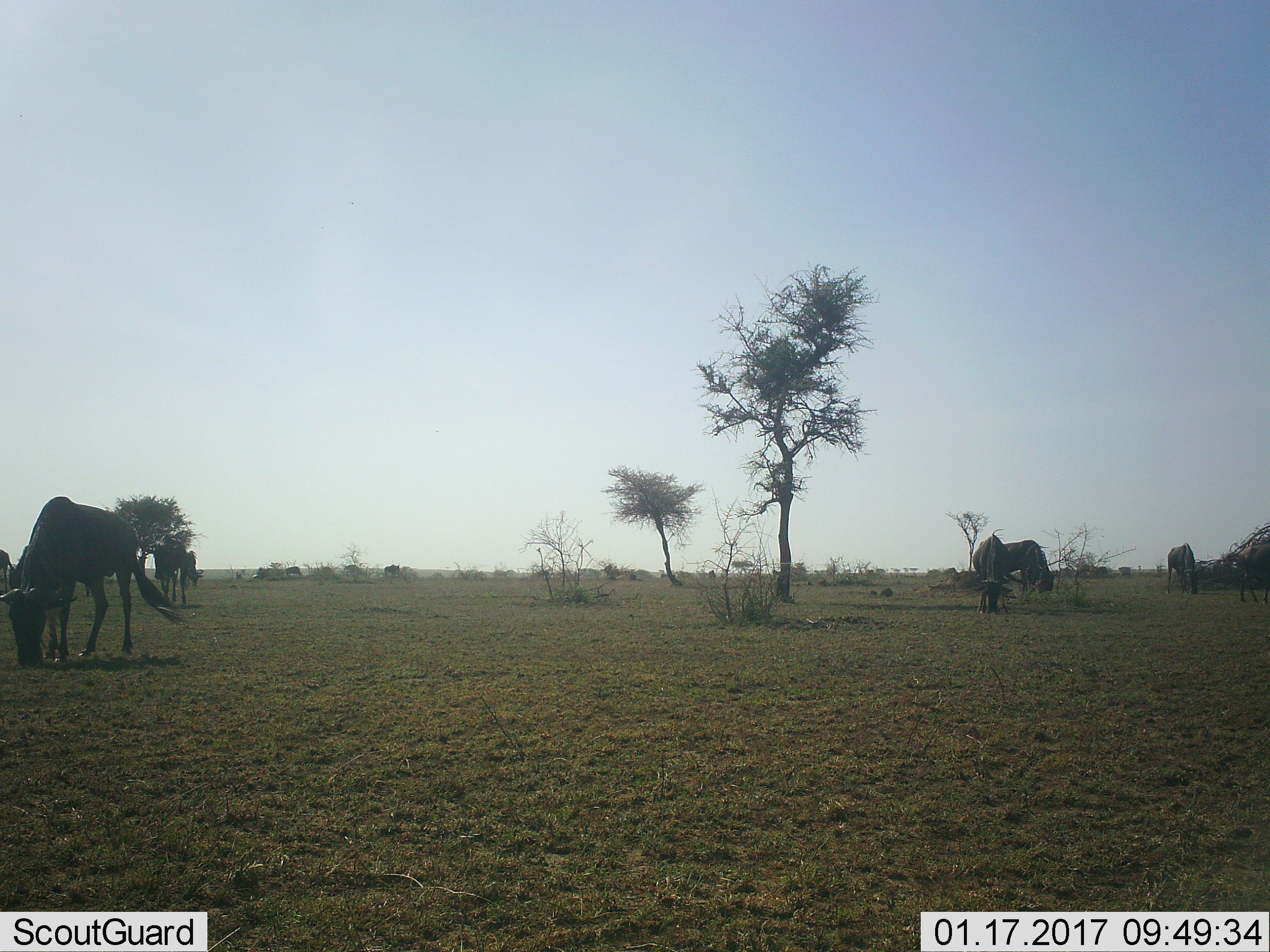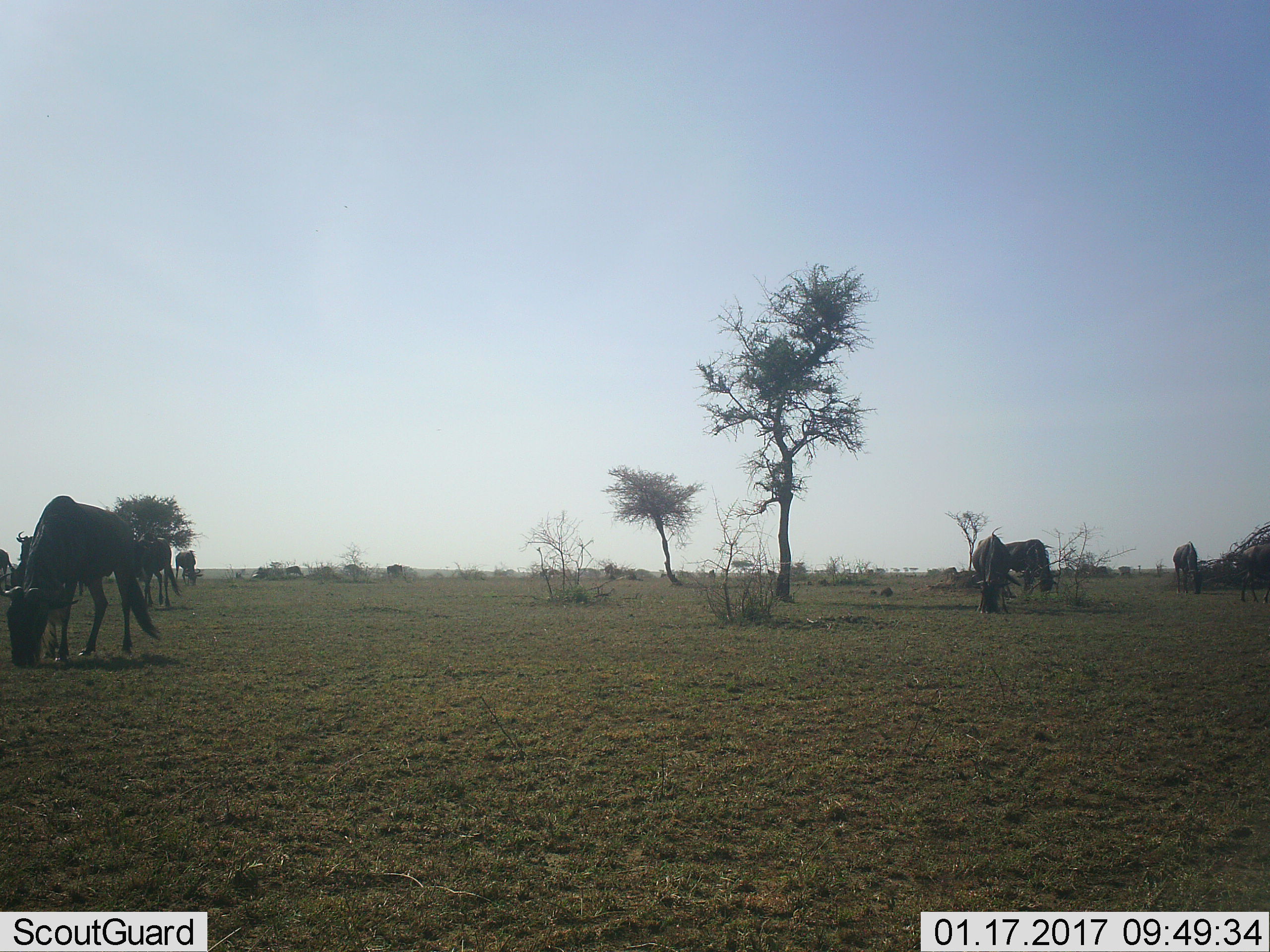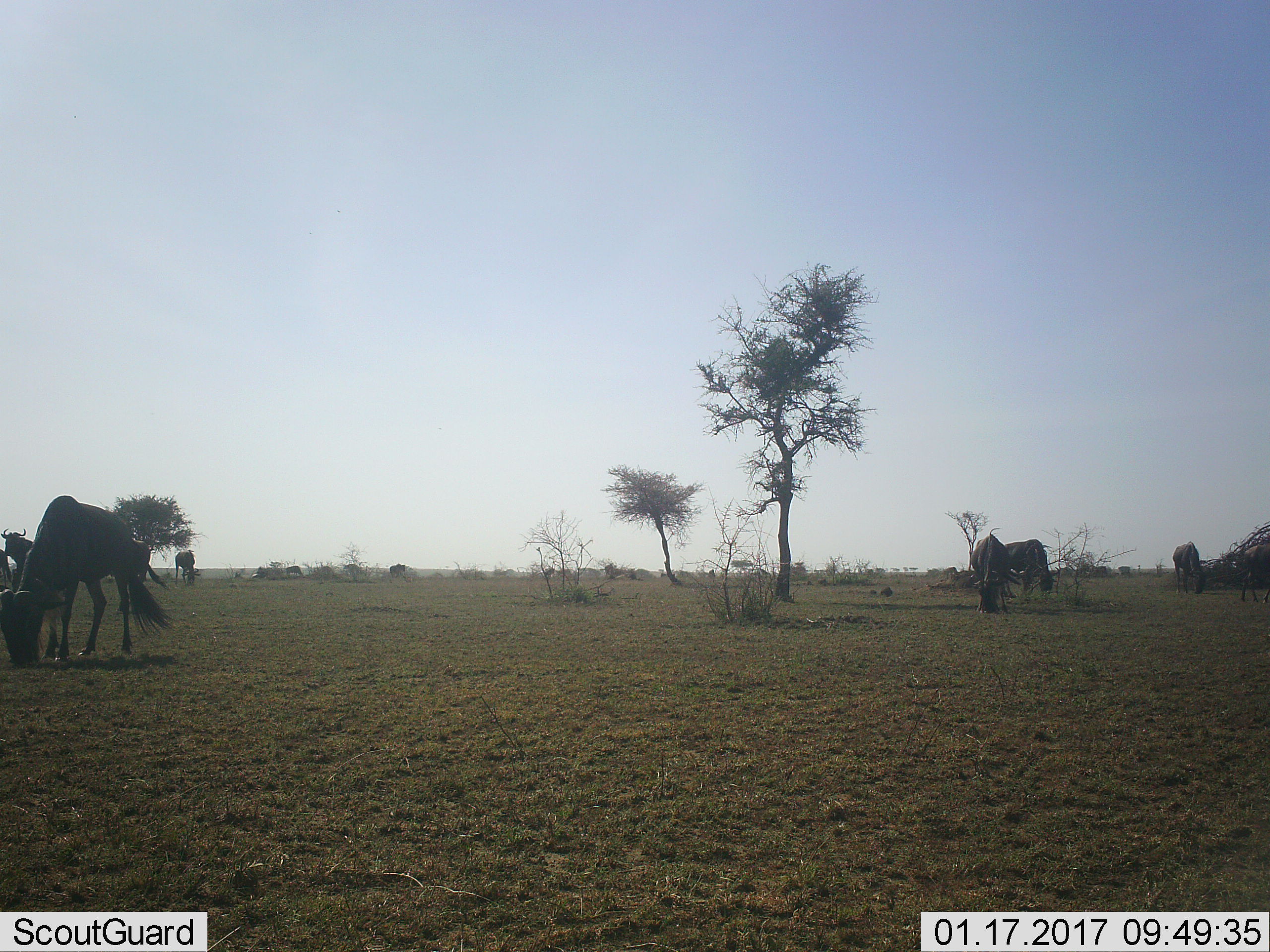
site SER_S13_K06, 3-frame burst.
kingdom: Animalia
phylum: Chordata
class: Mammalia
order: Artiodactyla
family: Bovidae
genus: Connochaetes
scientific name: Connochaetes taurinus taurinus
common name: blue wildebeest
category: wildebeestblue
Wildebeestblue (blue wildebeest) (Connochaetes taurinus taurinus), count 11-50. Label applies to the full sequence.